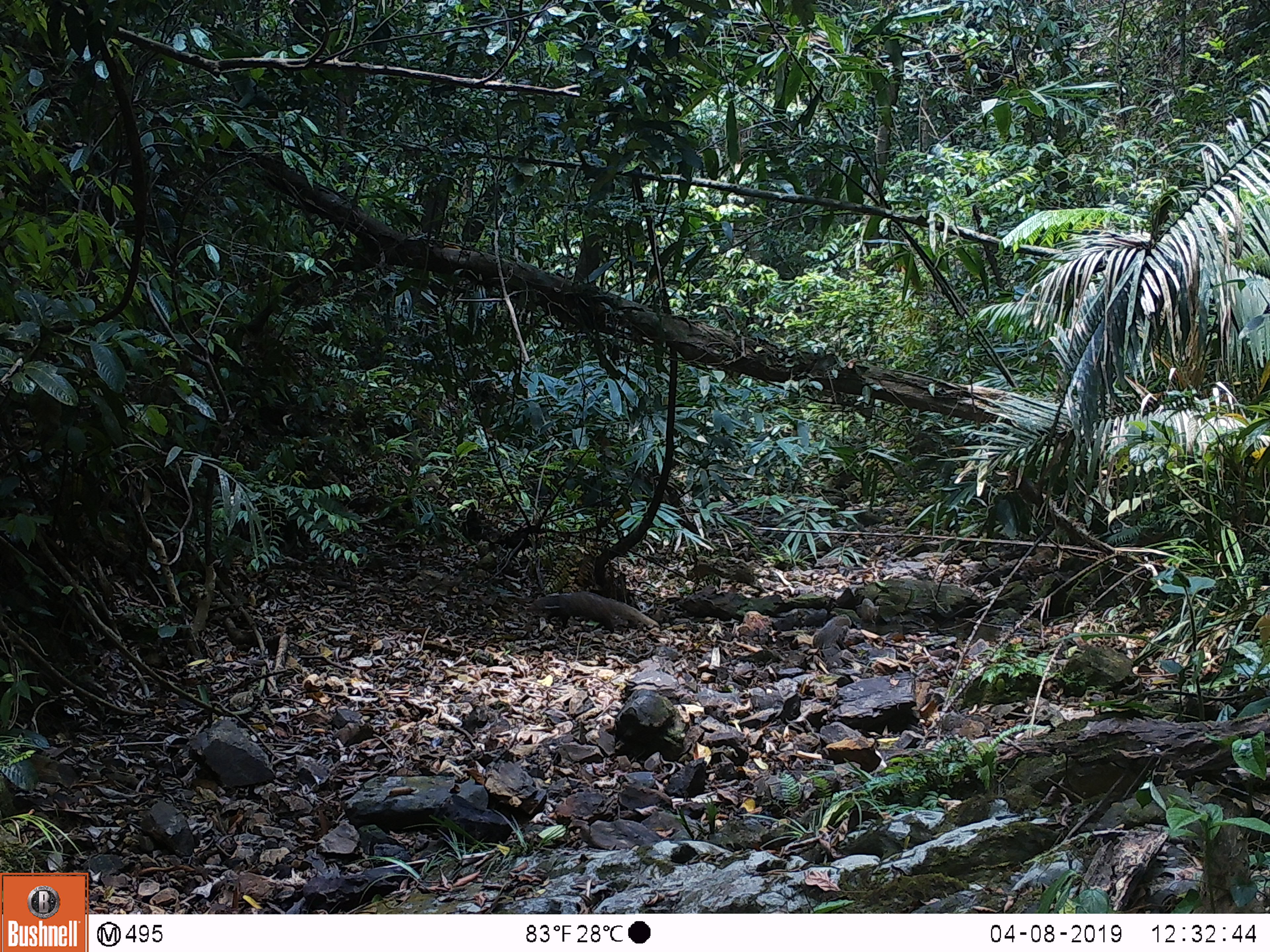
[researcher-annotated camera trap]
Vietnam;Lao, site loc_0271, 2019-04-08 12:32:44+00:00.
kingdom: Animalia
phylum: Chordata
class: Mammalia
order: Carnivora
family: Herpestidae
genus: Urva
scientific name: Urva urva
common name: crab-eating mongoose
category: crab eating mongoose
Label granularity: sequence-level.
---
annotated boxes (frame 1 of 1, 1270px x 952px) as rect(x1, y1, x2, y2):
crab eating mongoose: rect(527, 590, 660, 633)